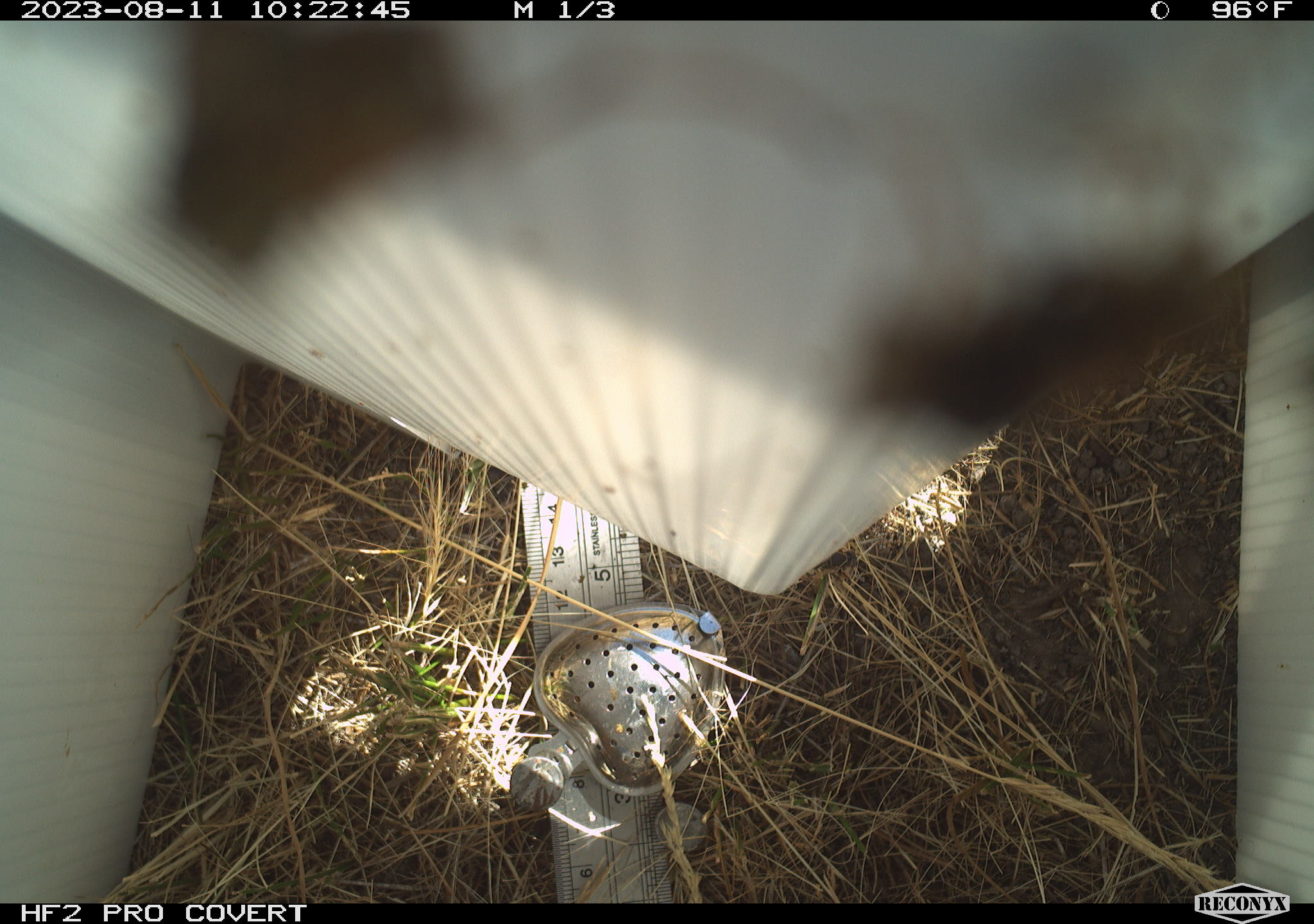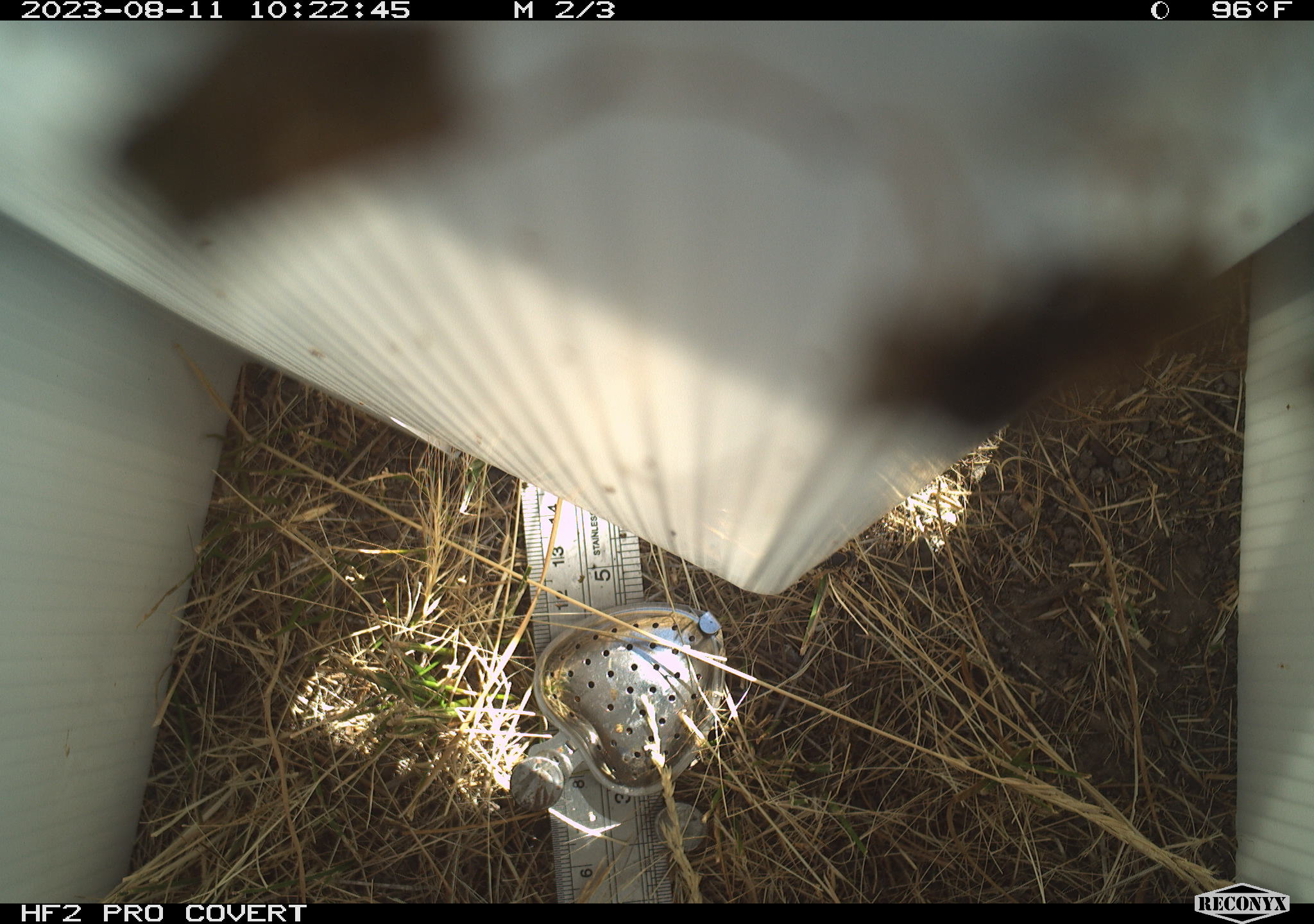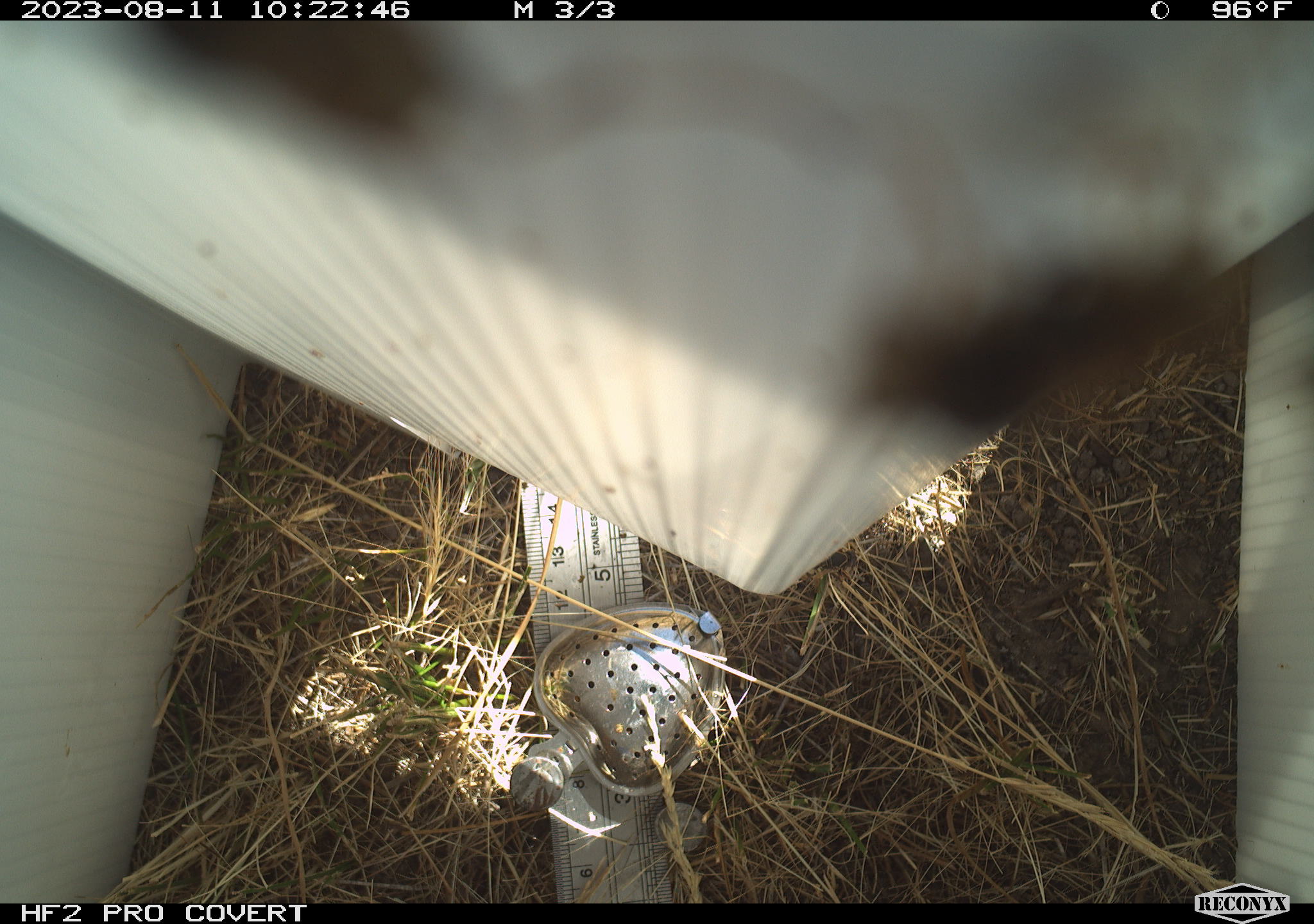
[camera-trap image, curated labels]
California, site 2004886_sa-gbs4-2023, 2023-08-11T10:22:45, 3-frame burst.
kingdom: Animalia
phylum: Arthropoda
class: Insecta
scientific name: Insecta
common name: insect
Insect (Insecta).